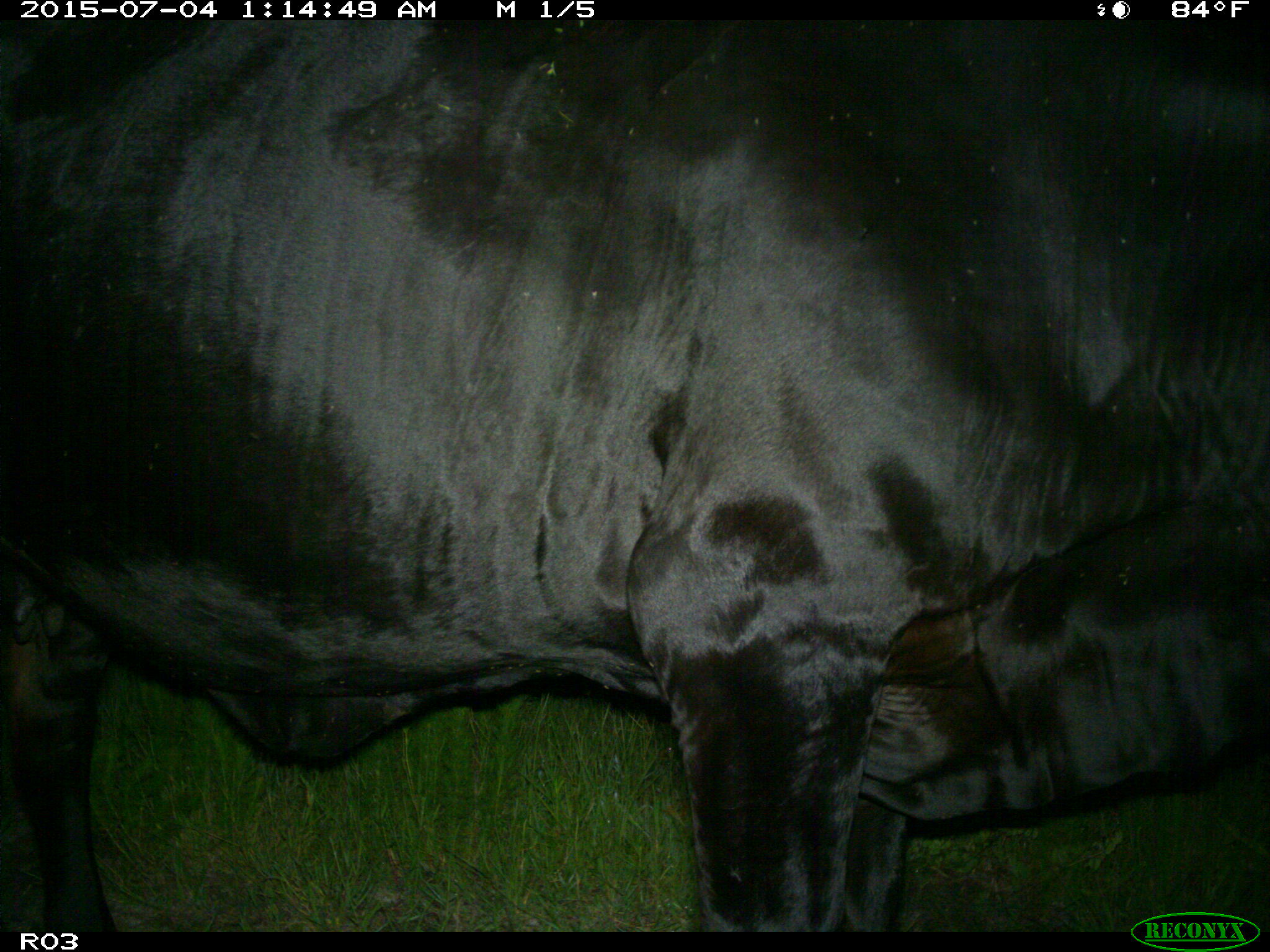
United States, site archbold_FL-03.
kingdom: Animalia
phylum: Chordata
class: Mammalia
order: Artiodactyla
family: Bovidae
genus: Bos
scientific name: Bos taurus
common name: domestic cow